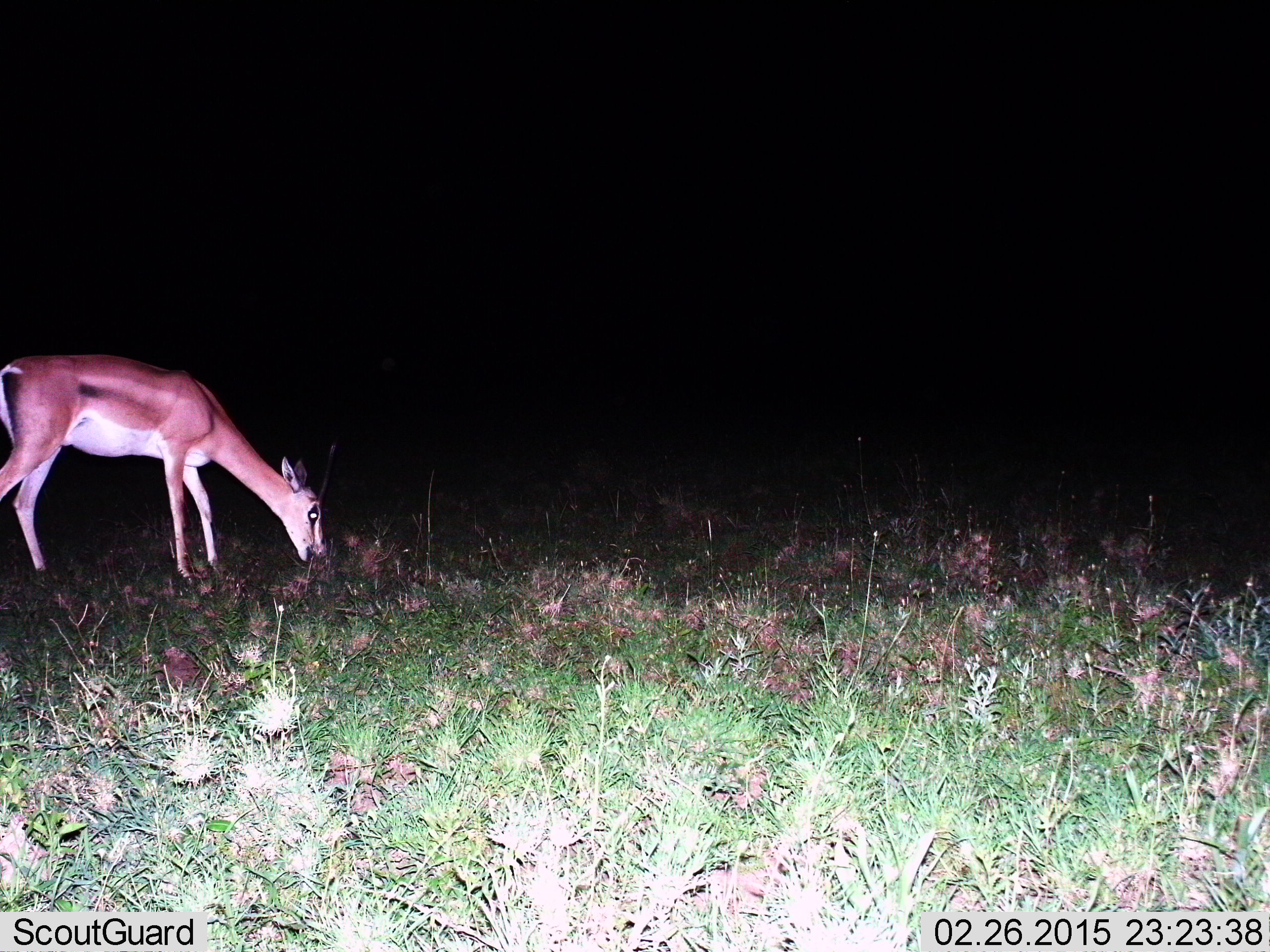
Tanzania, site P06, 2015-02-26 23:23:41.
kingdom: Animalia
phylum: Chordata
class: Mammalia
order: Artiodactyla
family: Bovidae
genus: Nanger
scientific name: Nanger granti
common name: grant's gazelle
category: gazellegrants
Gazellegrants (grant's gazelle) (Nanger granti), count 1. Behavior (volunteer vote fractions): standing 10%, resting 0%, moving 10%, interacting 0%. Young present (vote fraction): 0%. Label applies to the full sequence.